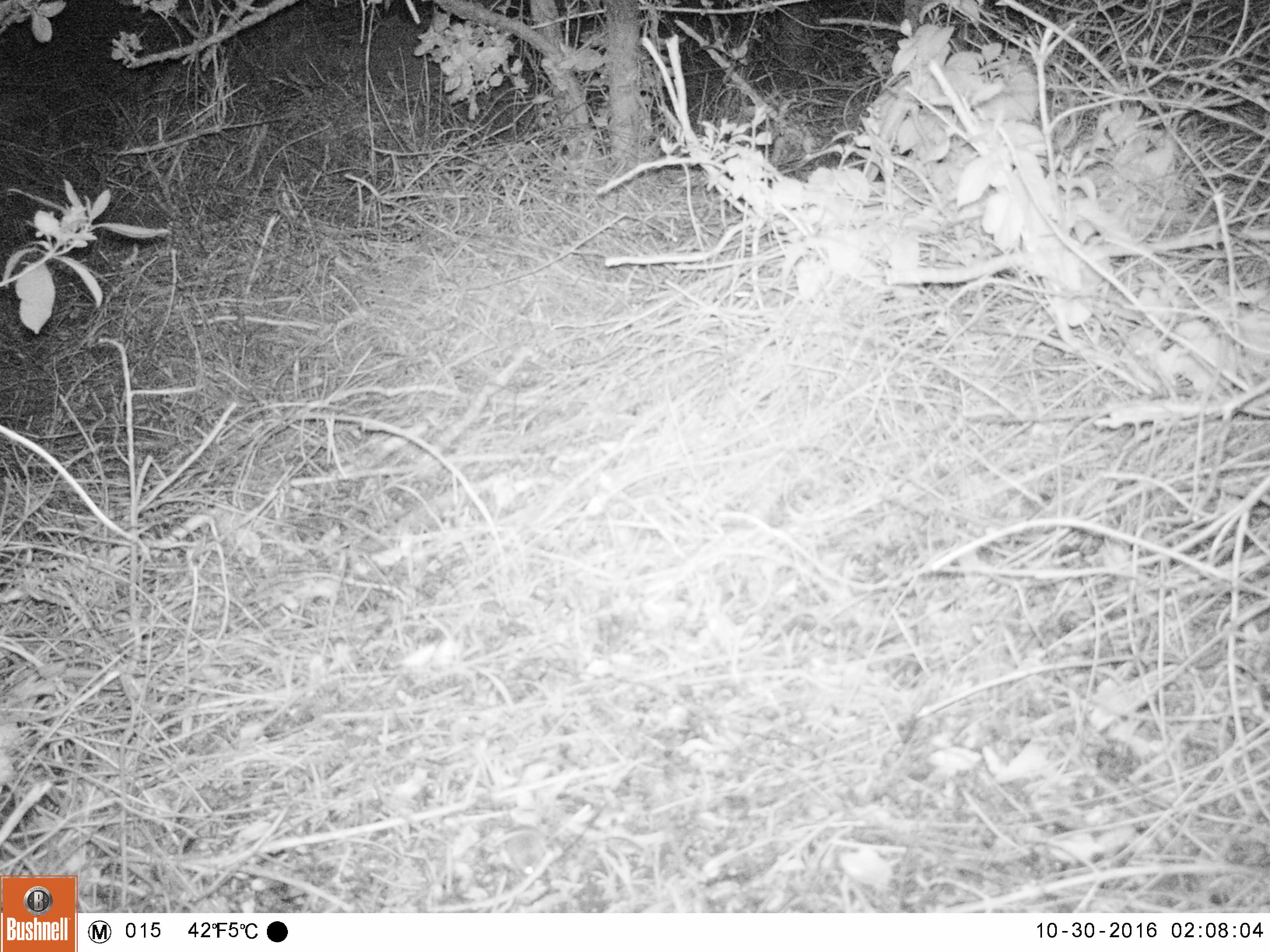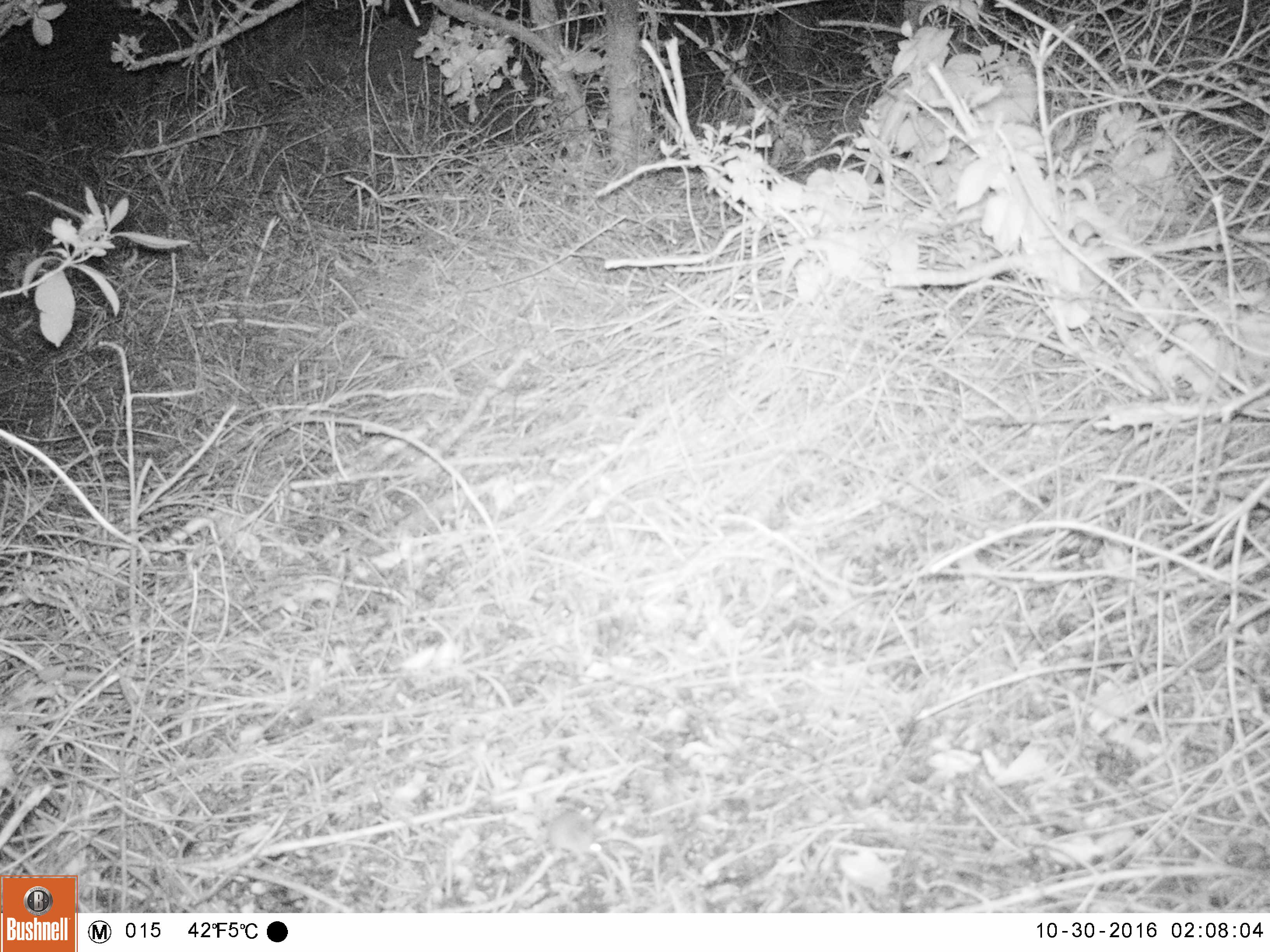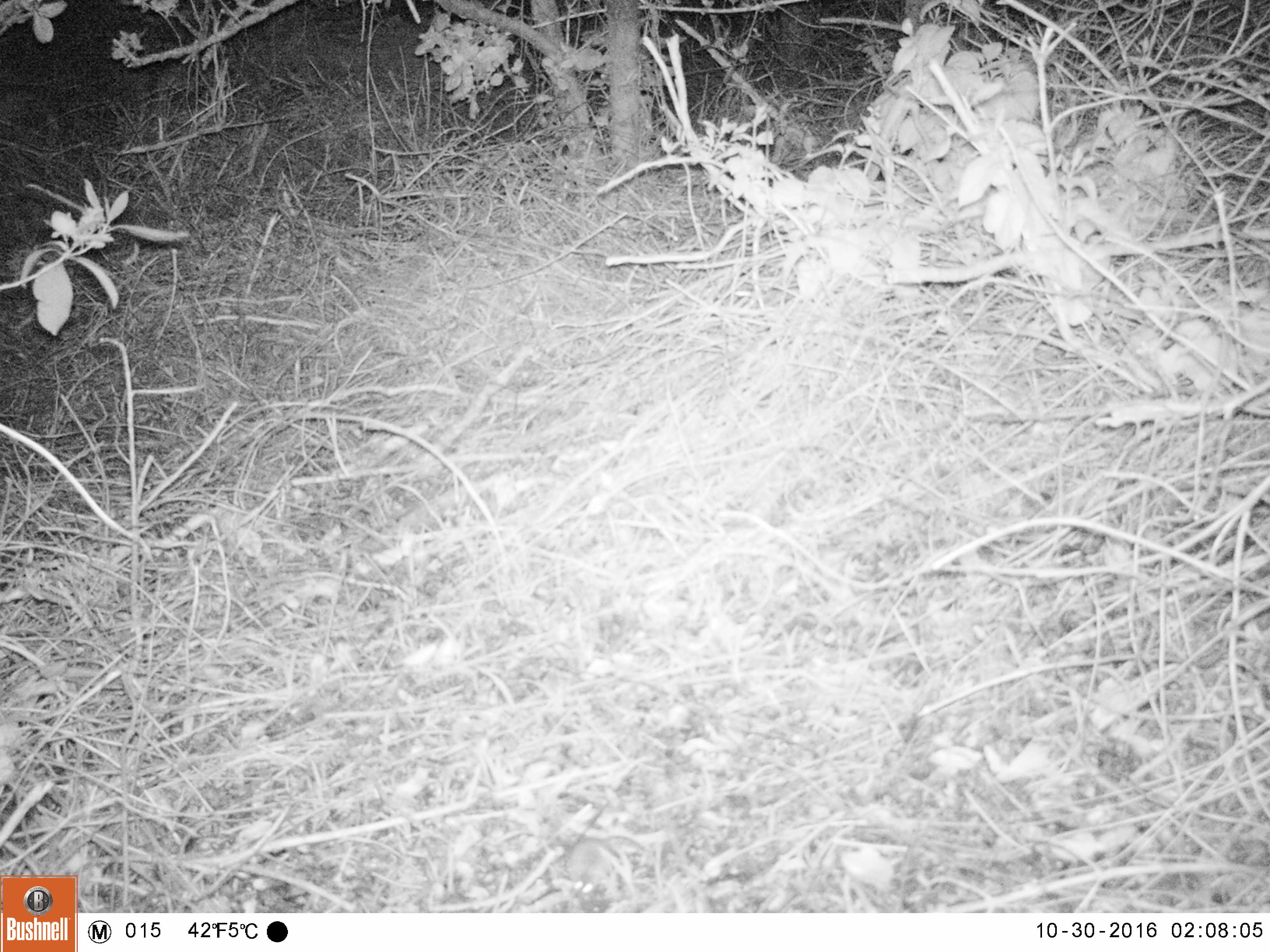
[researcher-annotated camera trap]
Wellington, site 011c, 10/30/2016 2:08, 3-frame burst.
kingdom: Animalia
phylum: Chordata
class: Mammalia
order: Rodentia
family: Muridae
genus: Mus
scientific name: Mus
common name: mouse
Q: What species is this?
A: Mouse (Mus).